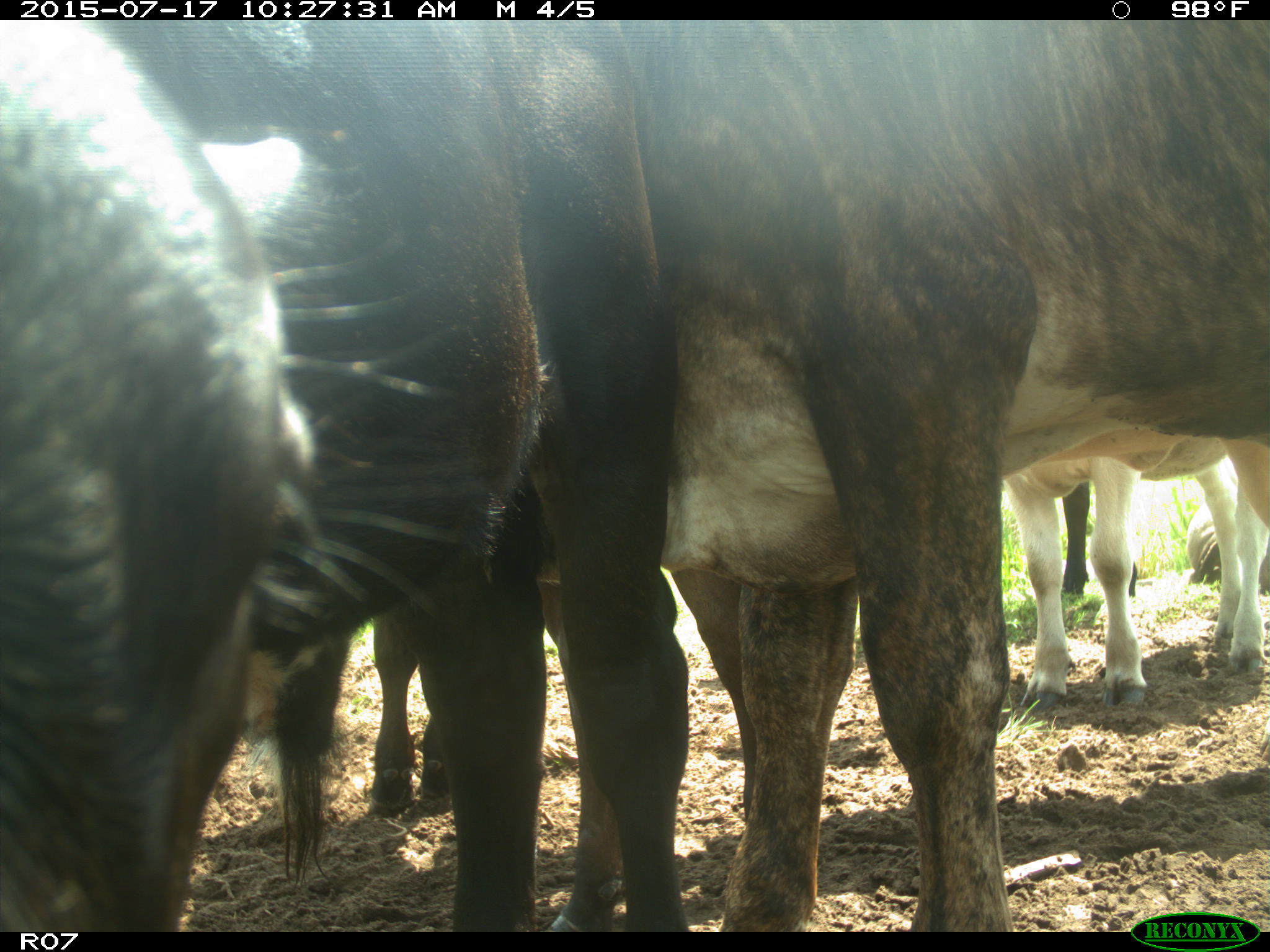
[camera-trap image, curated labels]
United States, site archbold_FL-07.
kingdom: Animalia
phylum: Chordata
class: Mammalia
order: Artiodactyla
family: Bovidae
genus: Bos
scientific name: Bos taurus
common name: domestic cow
Bos taurus (domestic cow).